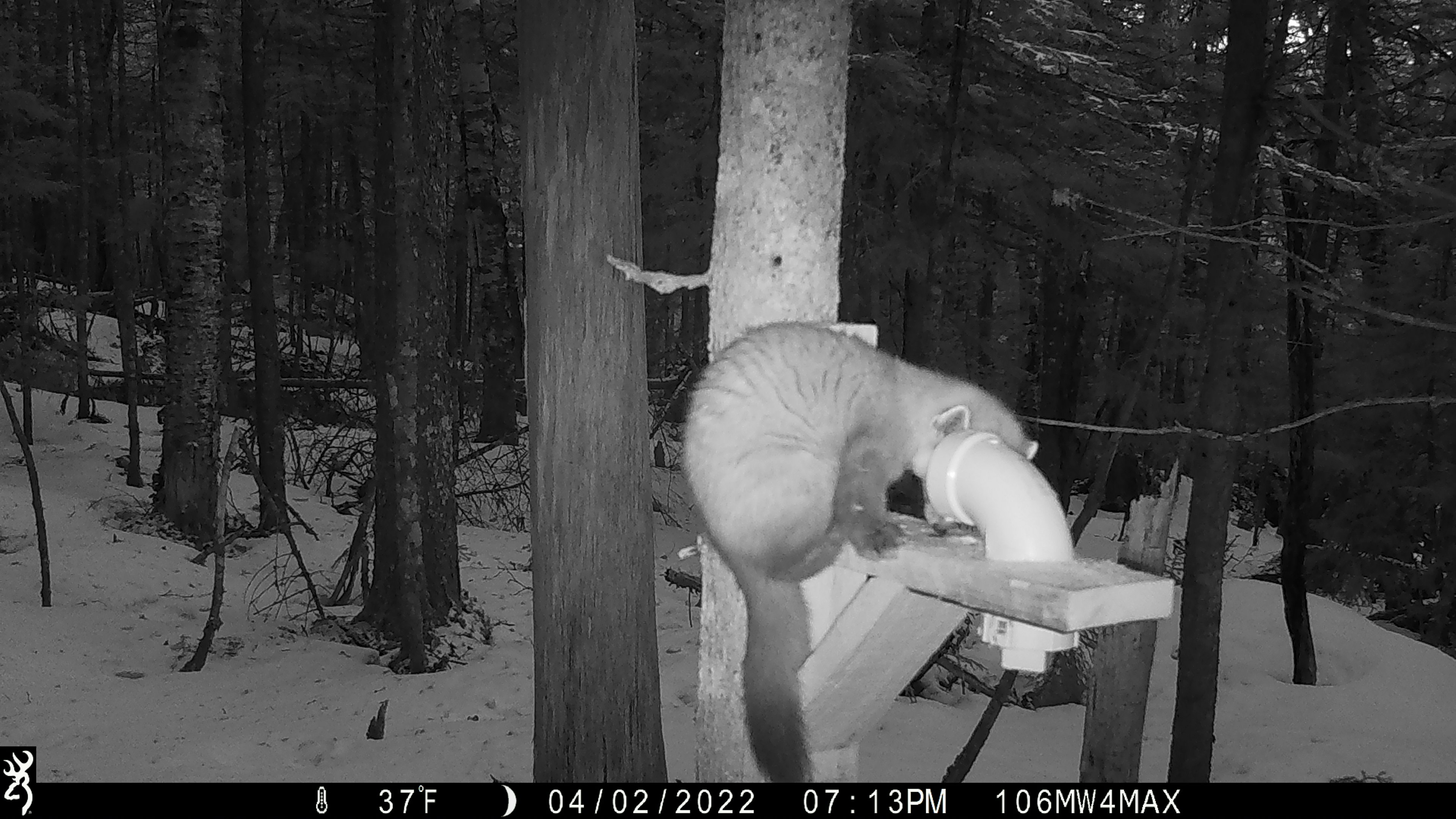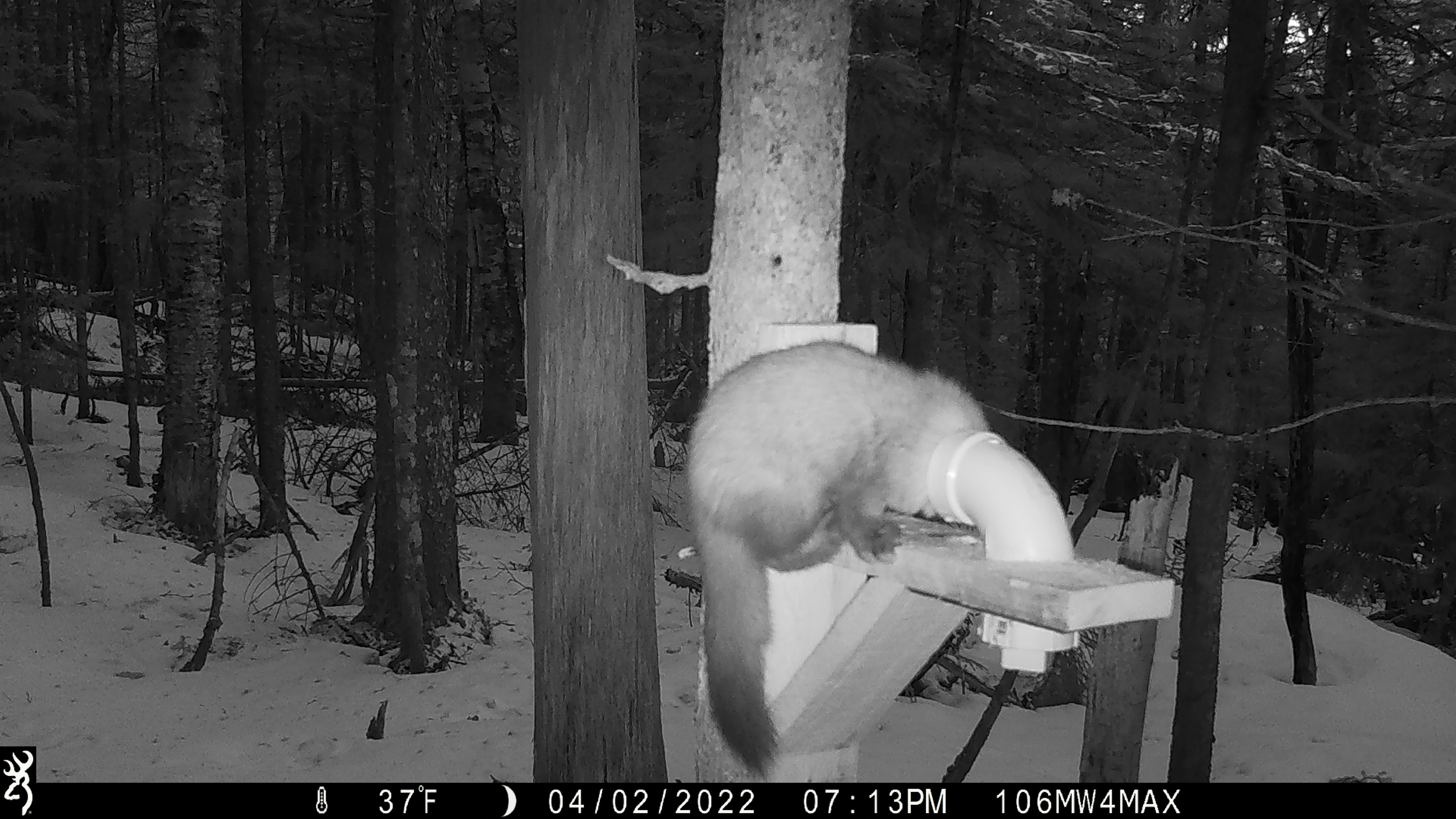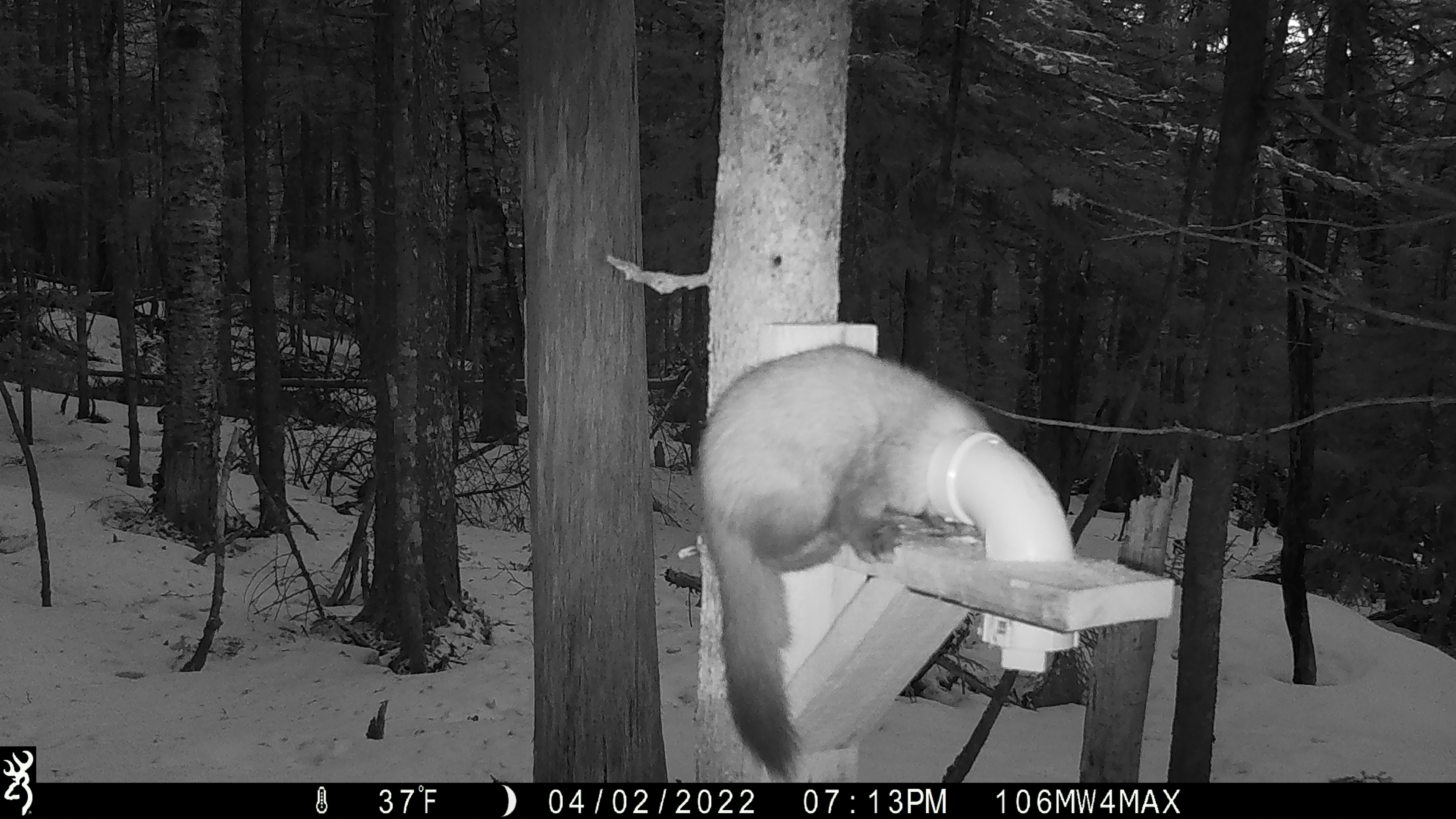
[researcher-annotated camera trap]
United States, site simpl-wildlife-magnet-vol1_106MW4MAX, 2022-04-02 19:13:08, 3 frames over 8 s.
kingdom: Animalia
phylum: Chordata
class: Mammalia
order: Carnivora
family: Mustelidae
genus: Martes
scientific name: Martes americana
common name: american marten